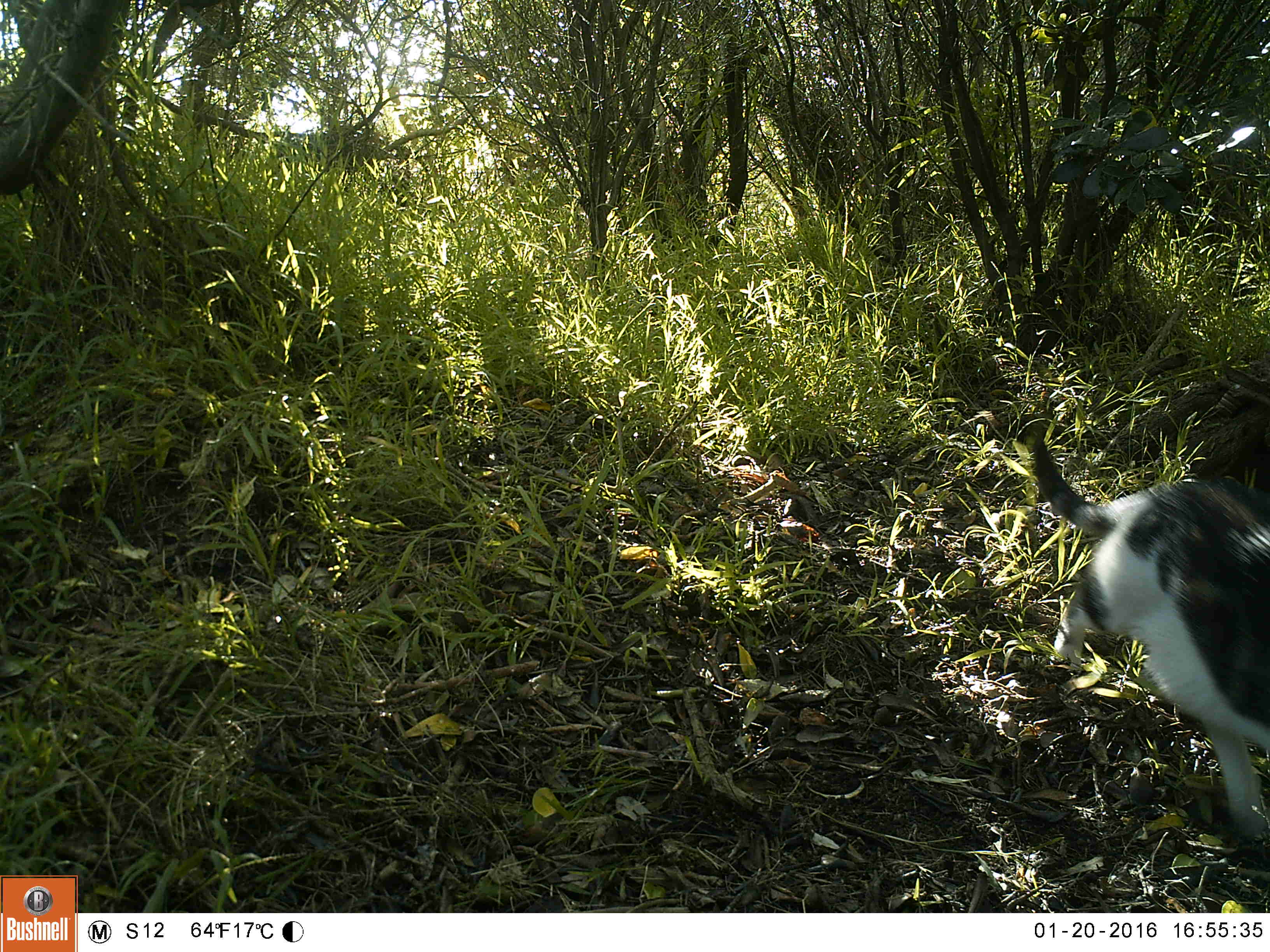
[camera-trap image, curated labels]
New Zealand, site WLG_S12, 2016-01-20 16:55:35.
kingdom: Animalia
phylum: Chordata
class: Mammalia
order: Carnivora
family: Felidae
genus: Felis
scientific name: Felis catus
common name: domestic cat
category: cat